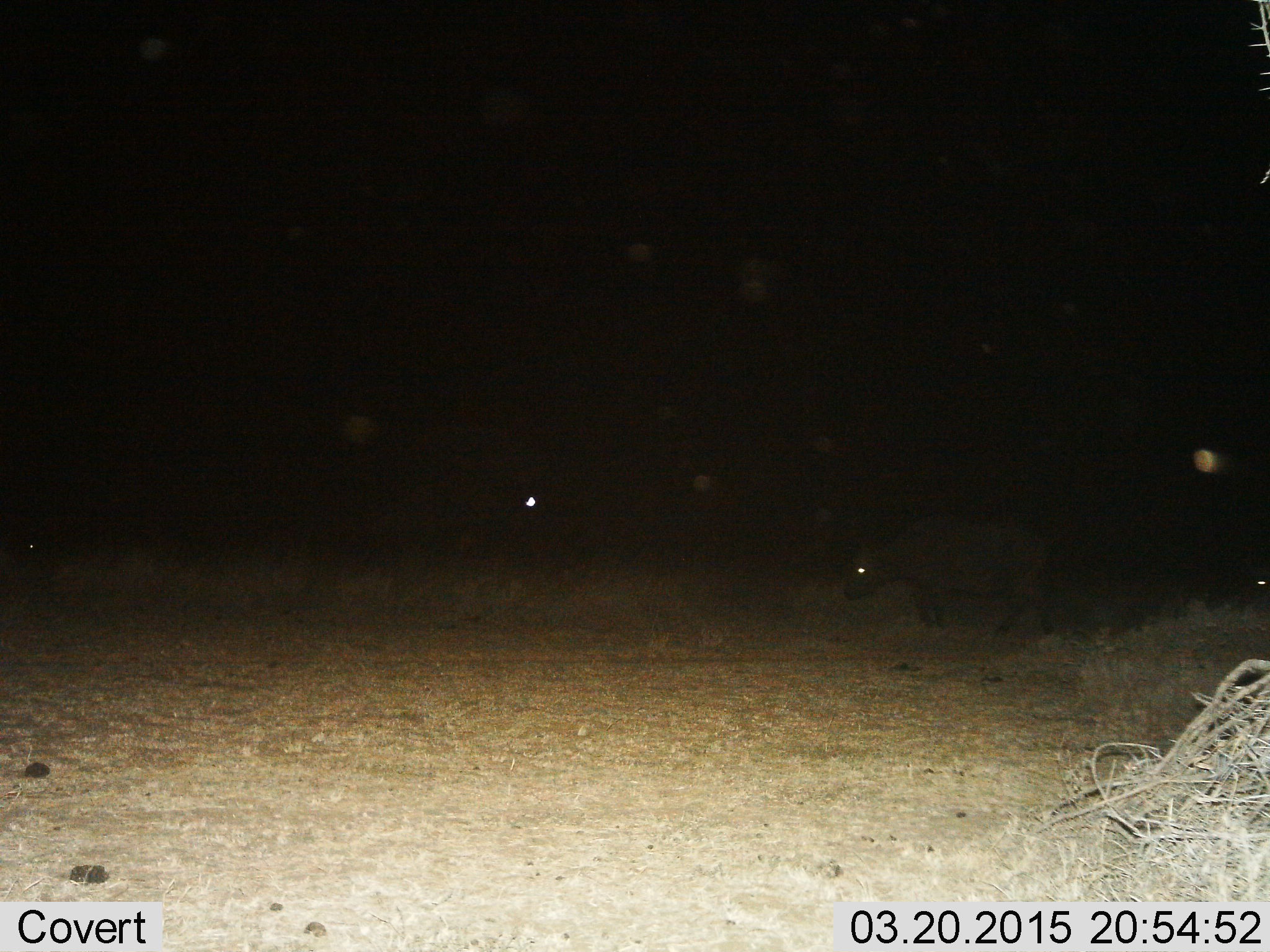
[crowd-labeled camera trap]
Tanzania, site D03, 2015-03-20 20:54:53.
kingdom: Animalia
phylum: Chordata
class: Mammalia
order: Artiodactyla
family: Bovidae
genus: Syncerus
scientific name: Syncerus caffer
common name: cape buffalo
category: buffalo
Buffalo (cape buffalo) (Syncerus caffer), count 1. Behavior (volunteer vote fractions): standing 30%, resting 0%, moving 70%, interacting 0%. Young present (vote fraction): 0%. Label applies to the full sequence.